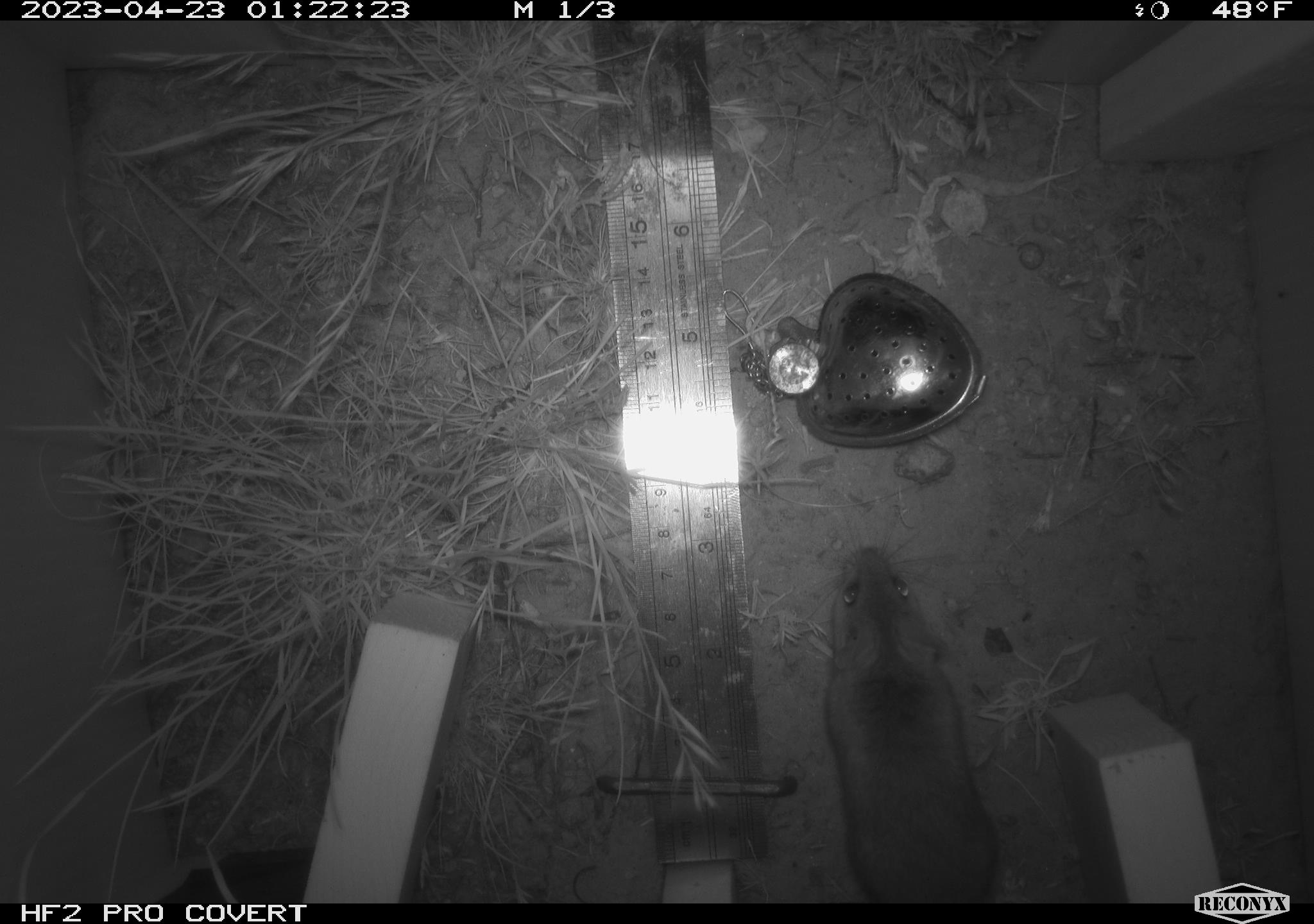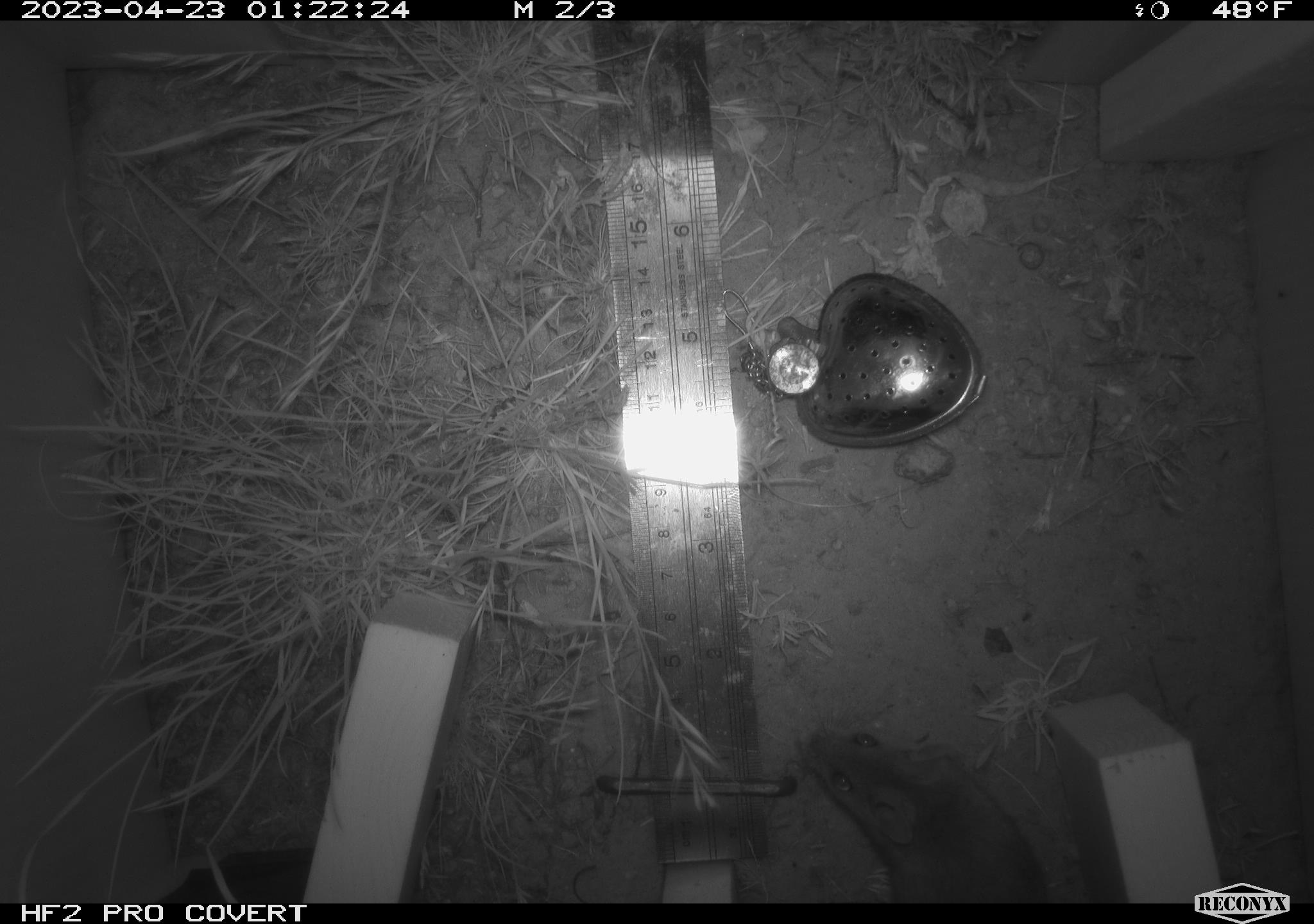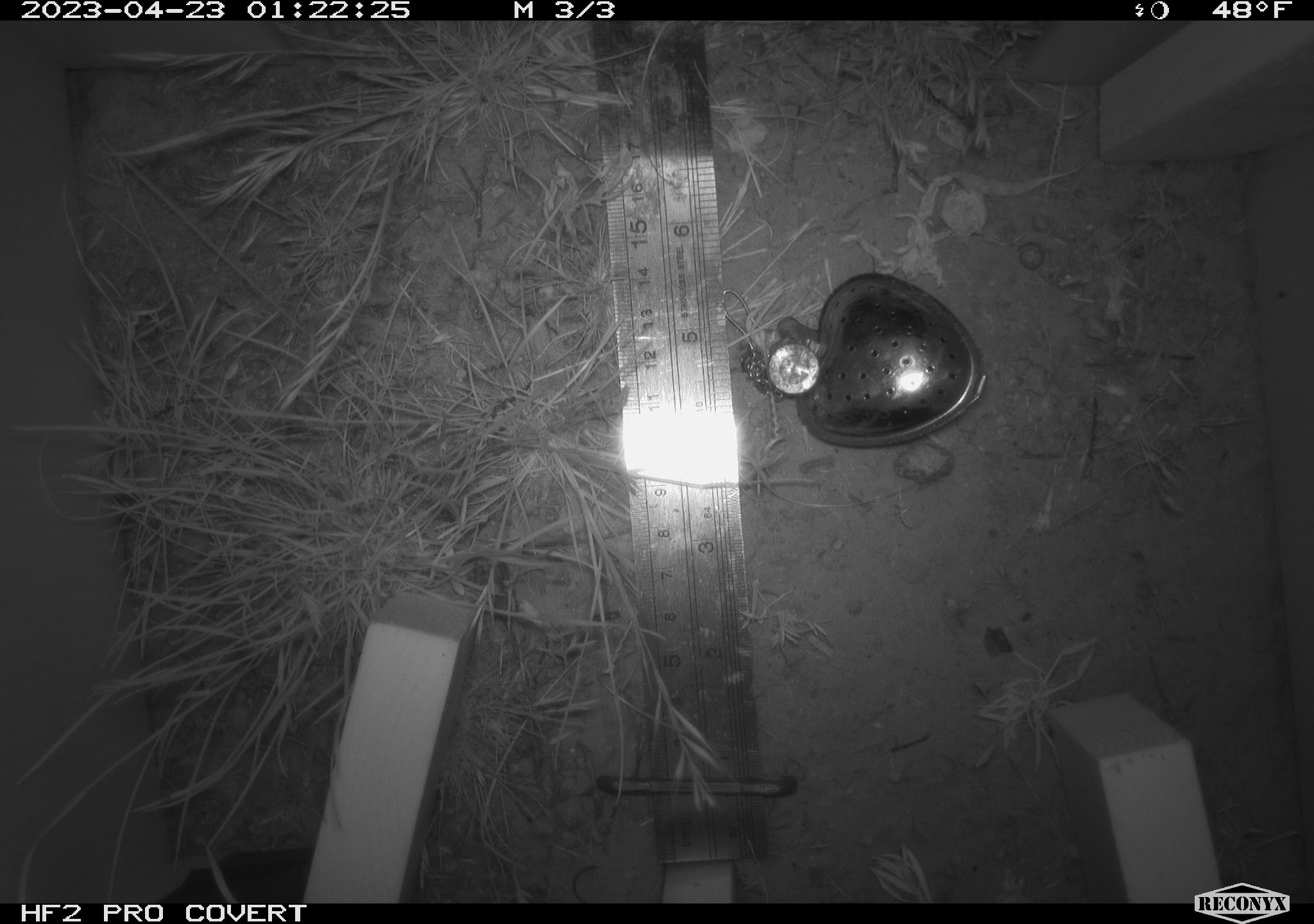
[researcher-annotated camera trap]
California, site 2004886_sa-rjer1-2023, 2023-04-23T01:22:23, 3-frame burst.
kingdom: Animalia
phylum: Chordata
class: Mammalia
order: Rodentia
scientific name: Rodentia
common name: mouse species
Mouse species (Rodentia).